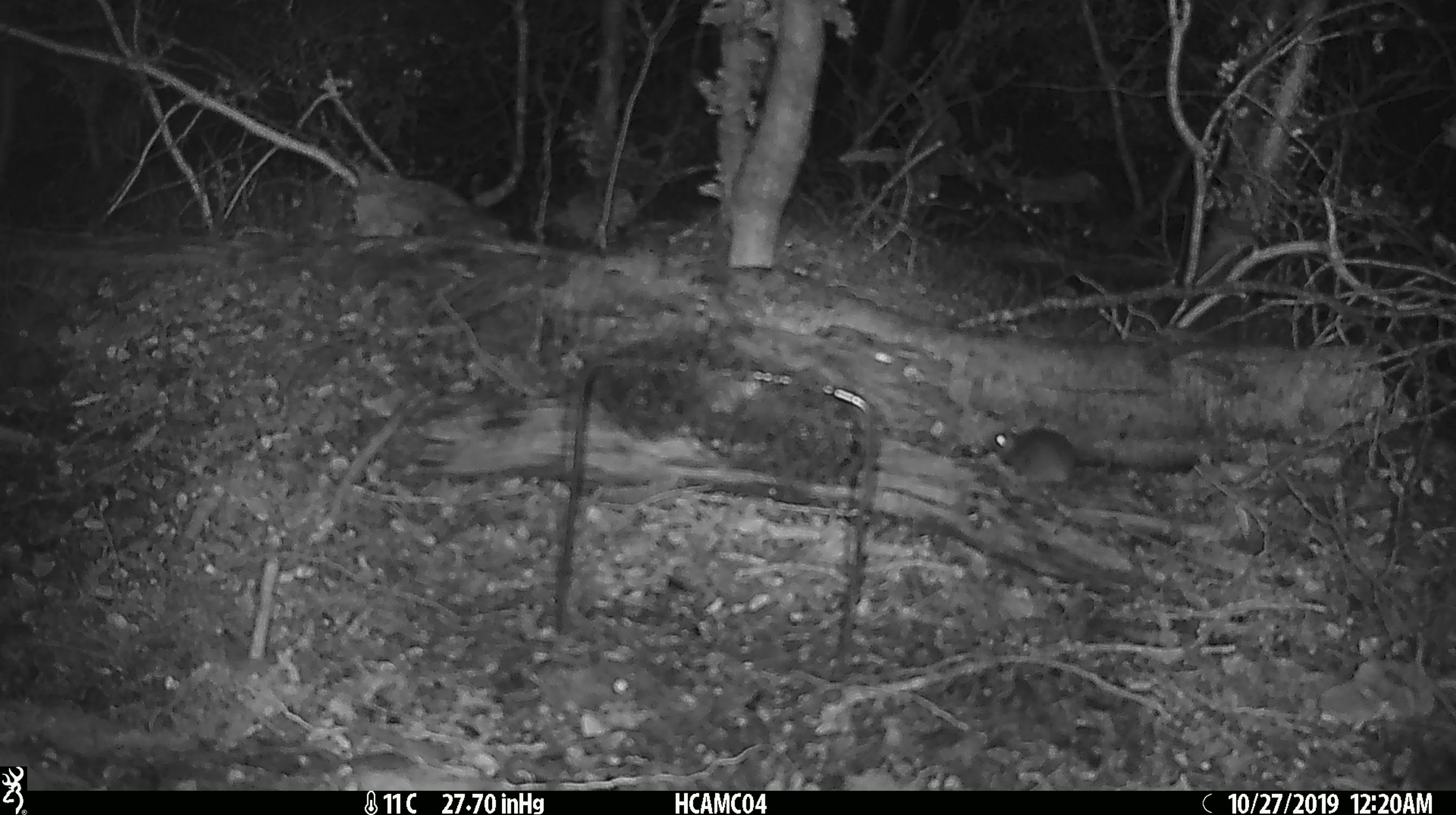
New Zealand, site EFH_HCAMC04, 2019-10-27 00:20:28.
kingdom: Animalia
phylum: Chordata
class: Mammalia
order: Rodentia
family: Muridae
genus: Mus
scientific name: Mus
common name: mouse